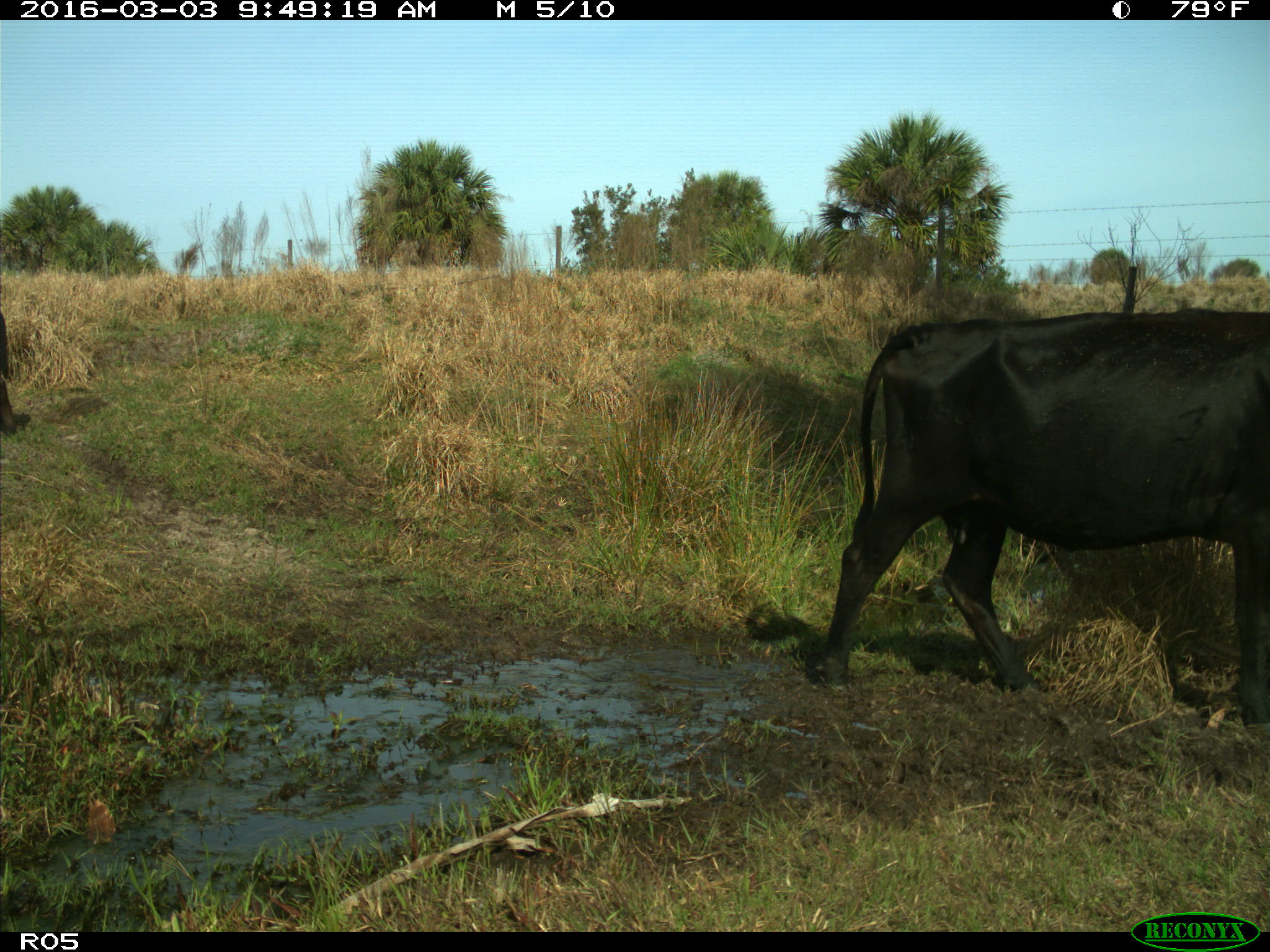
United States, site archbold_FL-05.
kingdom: Animalia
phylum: Chordata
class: Mammalia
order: Artiodactyla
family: Bovidae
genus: Bos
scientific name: Bos taurus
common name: domestic cow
Bos taurus (domestic cow).